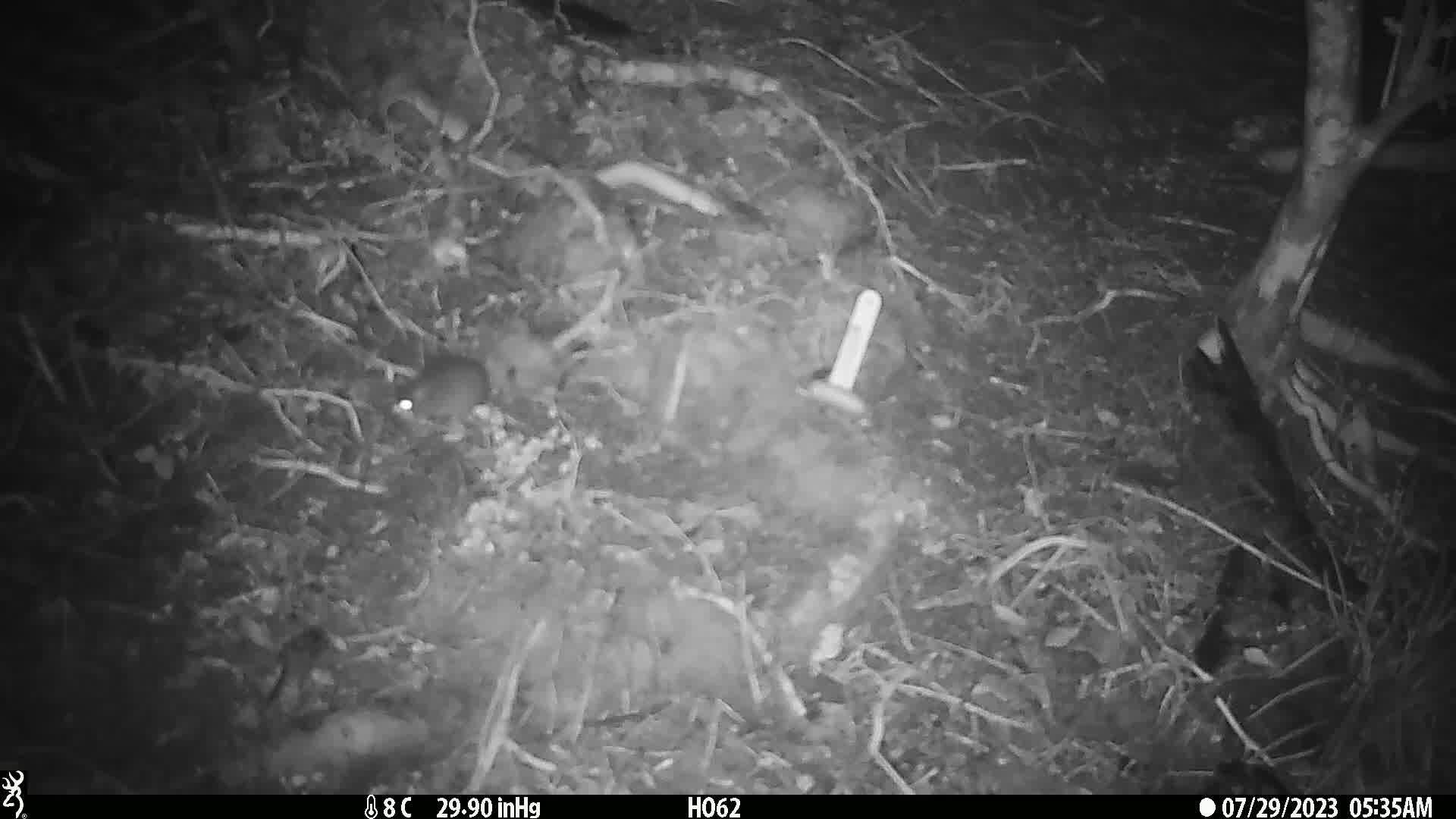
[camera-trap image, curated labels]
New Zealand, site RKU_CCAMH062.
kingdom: Animalia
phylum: Chordata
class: Mammalia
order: Rodentia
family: Muridae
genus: Rattus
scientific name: Rattus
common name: rat